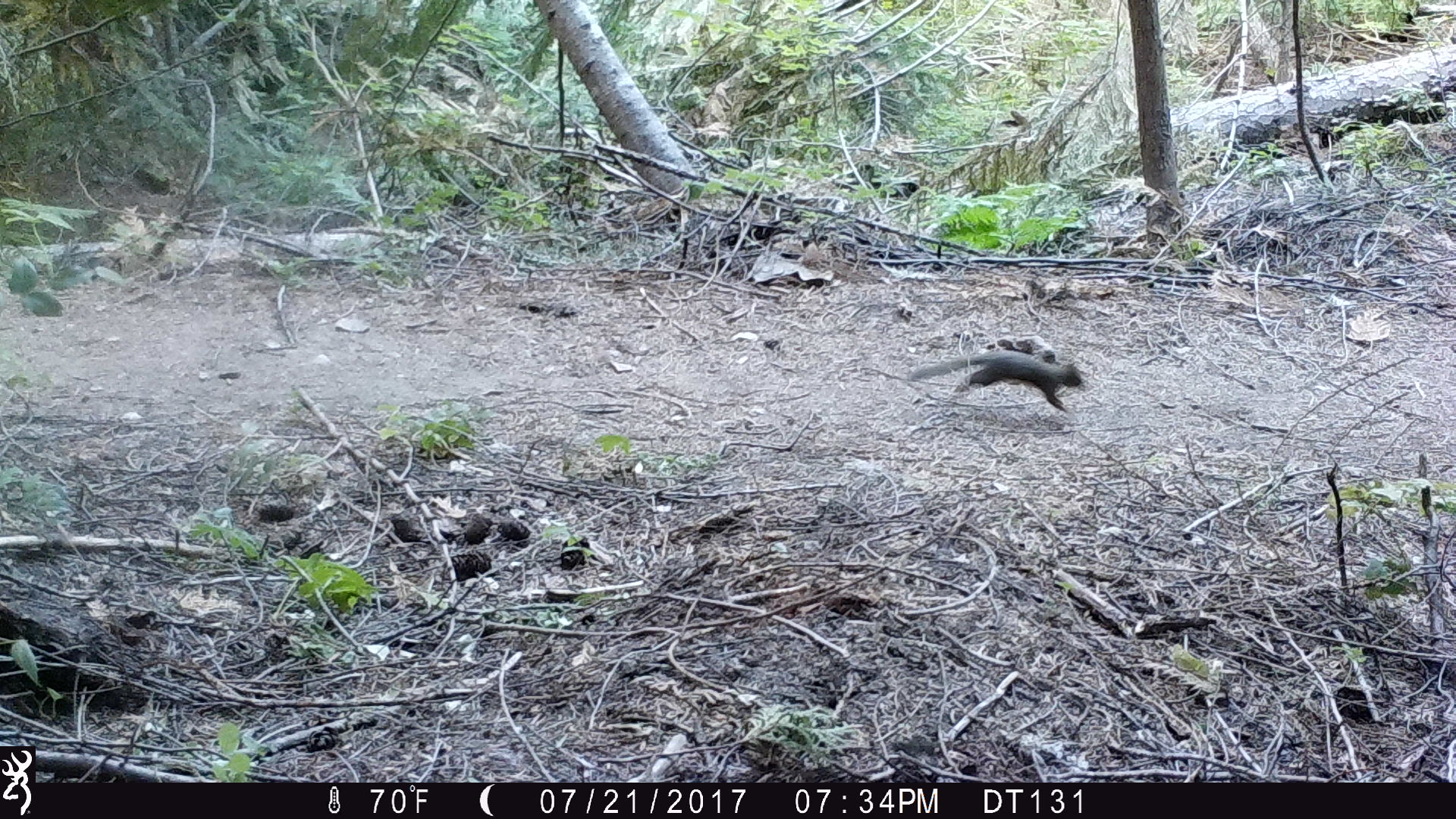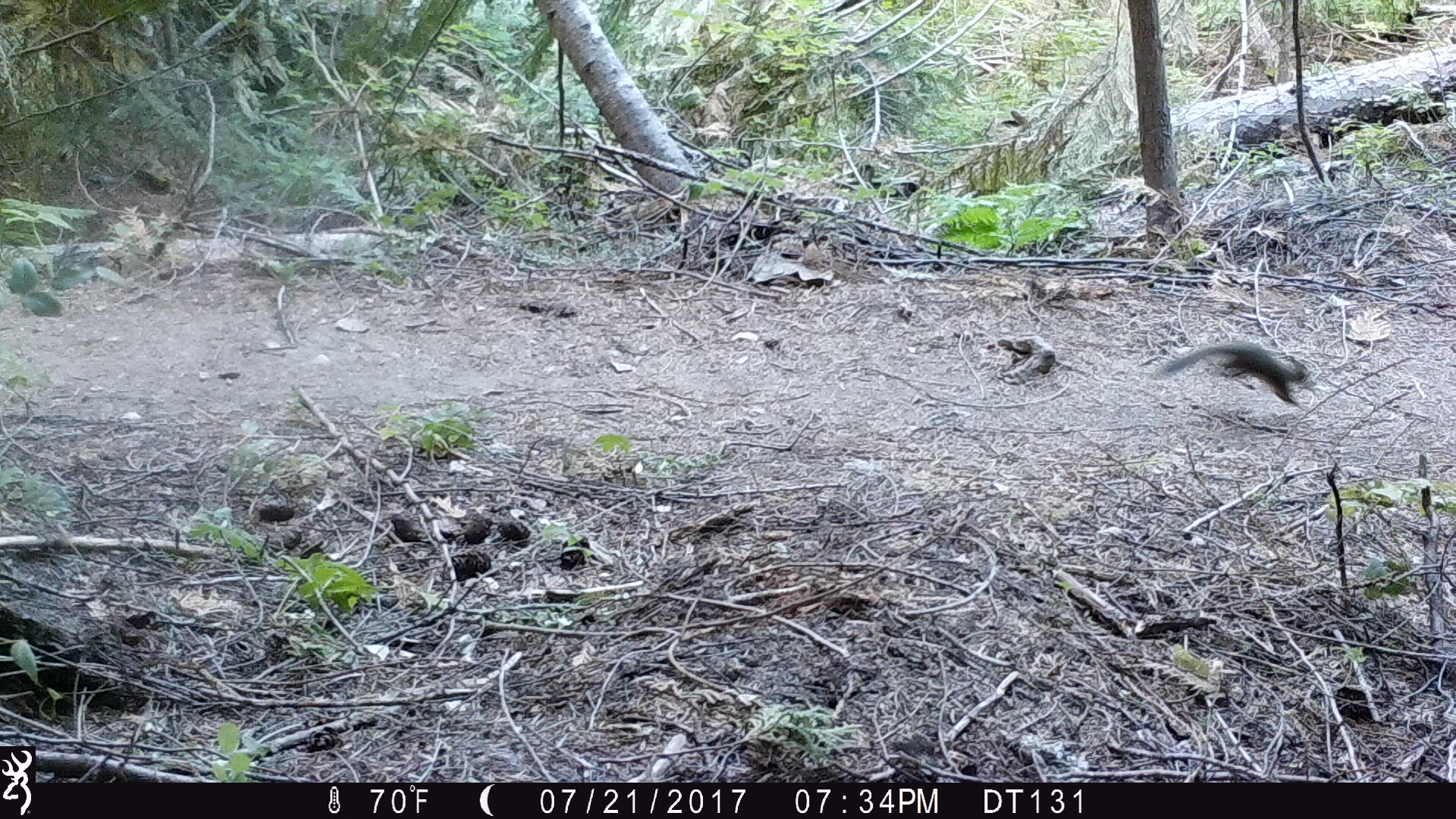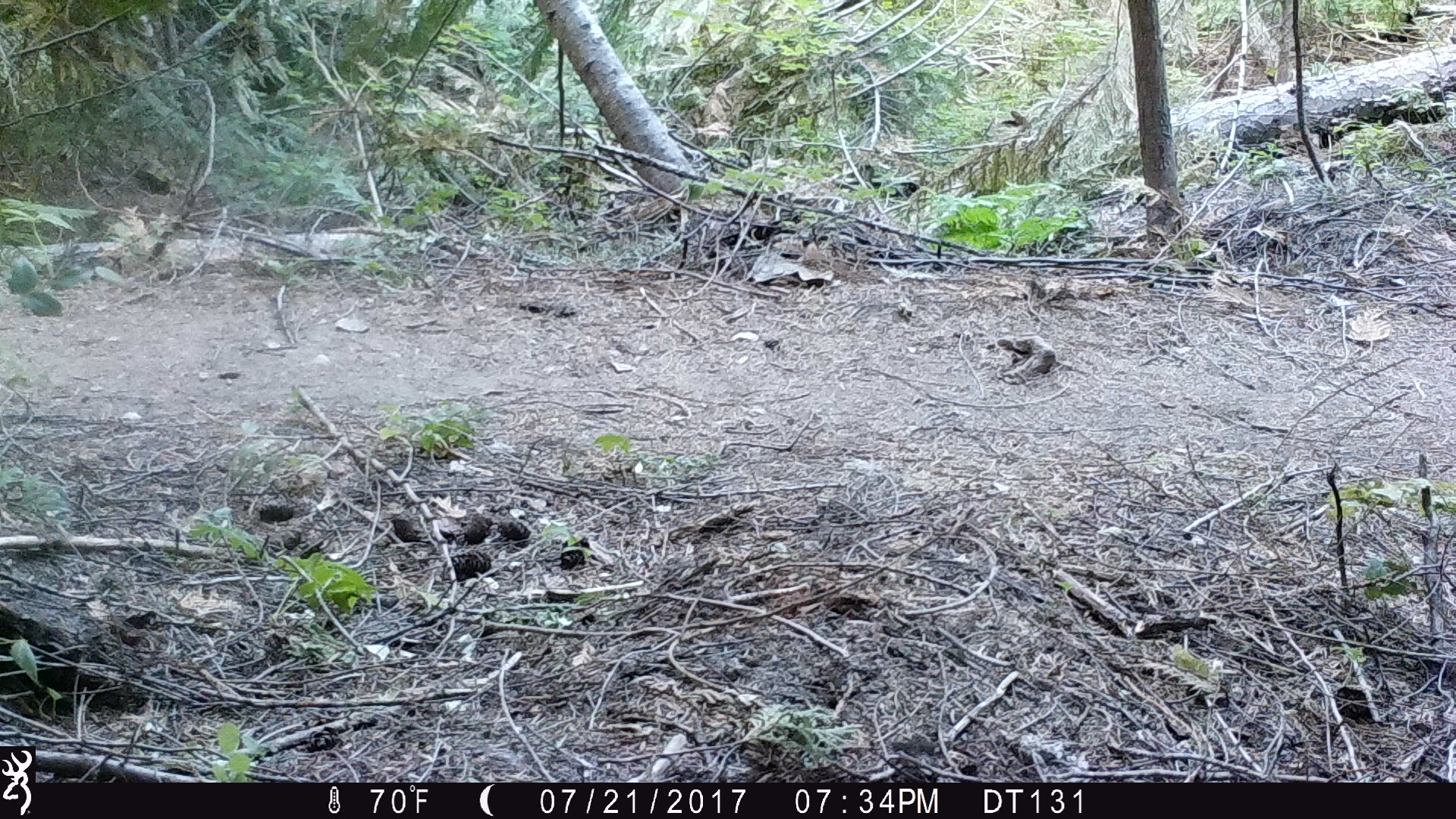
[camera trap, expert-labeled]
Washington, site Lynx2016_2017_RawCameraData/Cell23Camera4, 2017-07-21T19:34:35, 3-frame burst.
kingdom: Animalia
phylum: Chordata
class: Mammalia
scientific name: Mammalia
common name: small mammal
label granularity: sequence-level